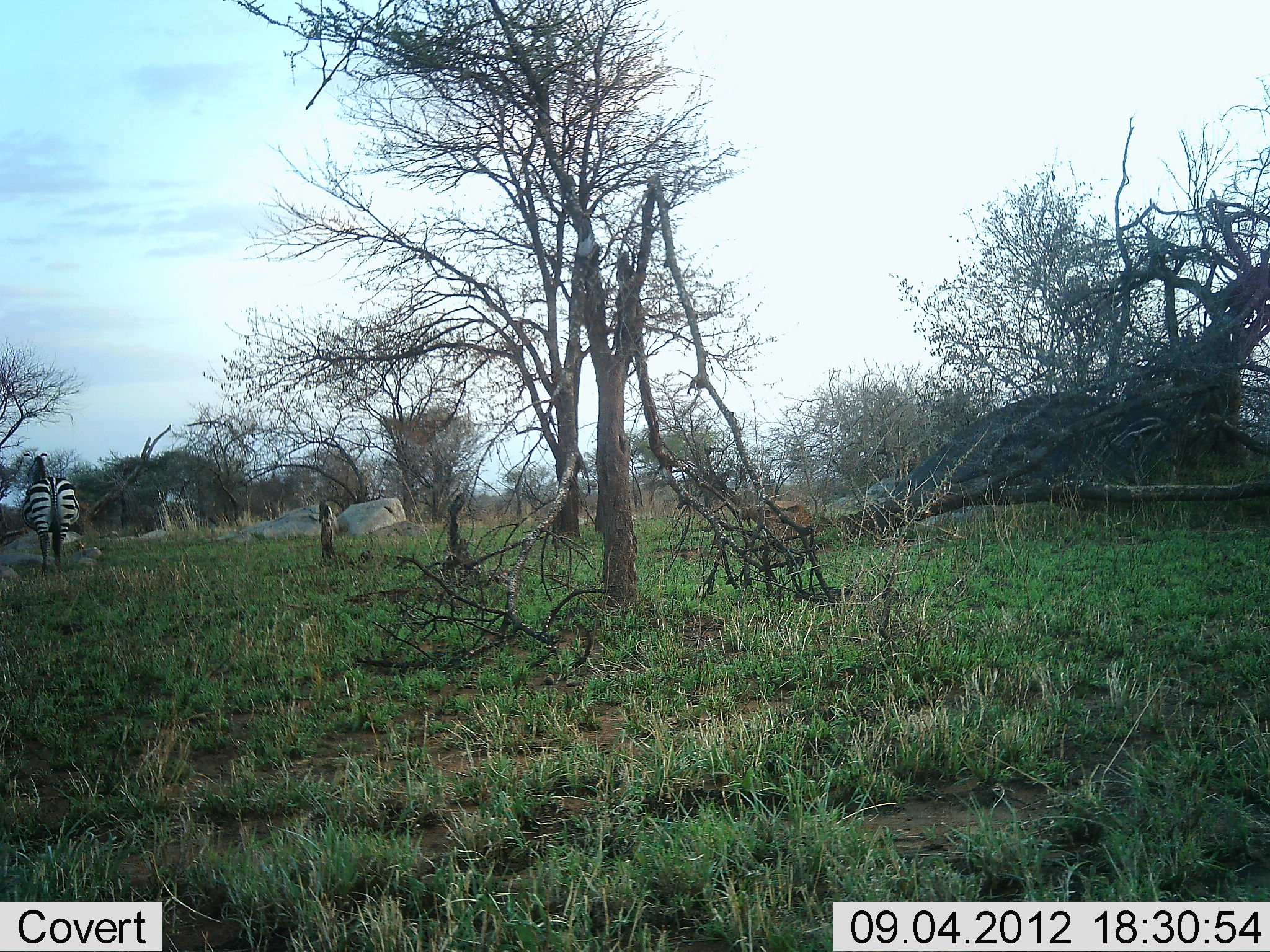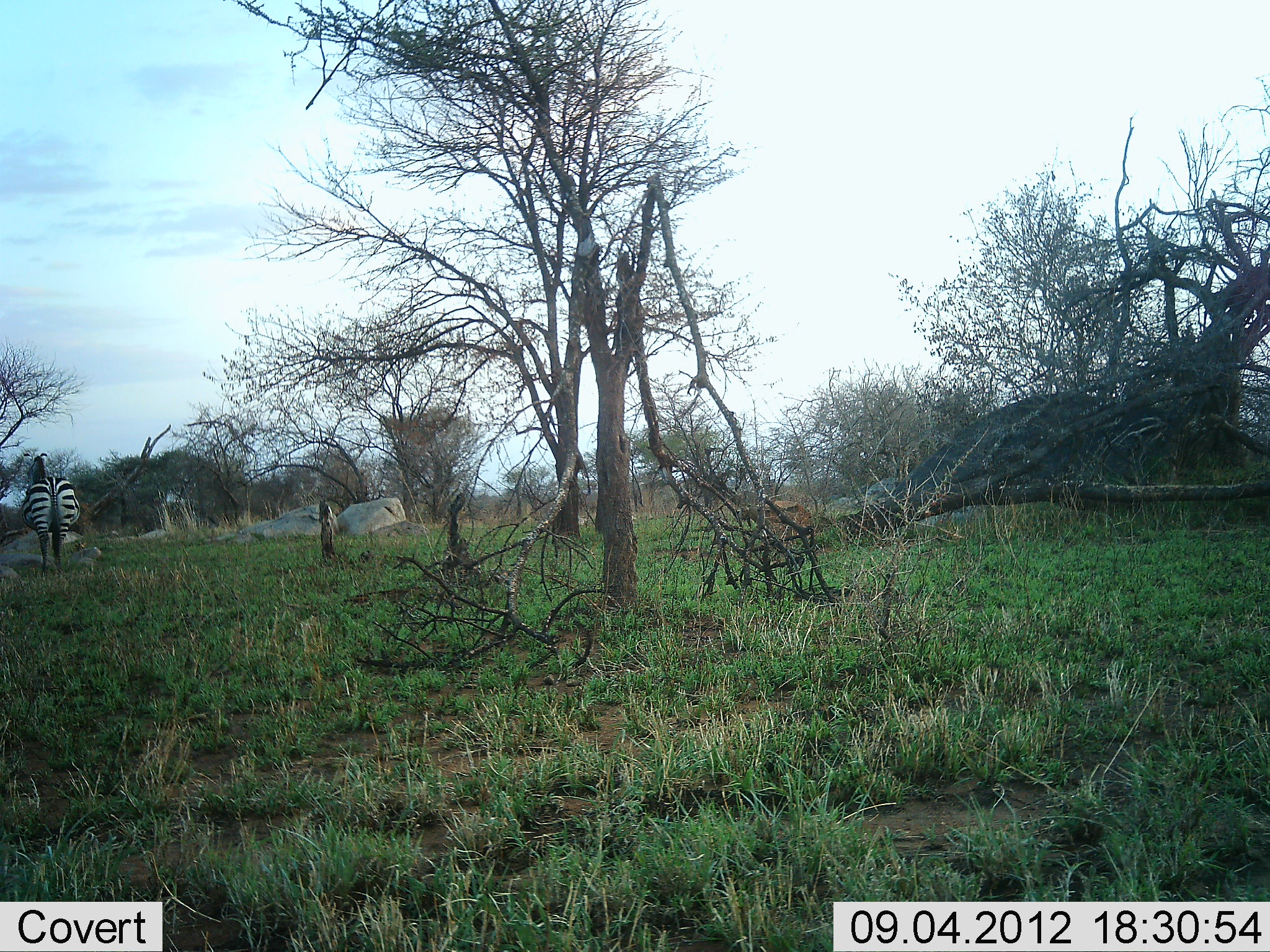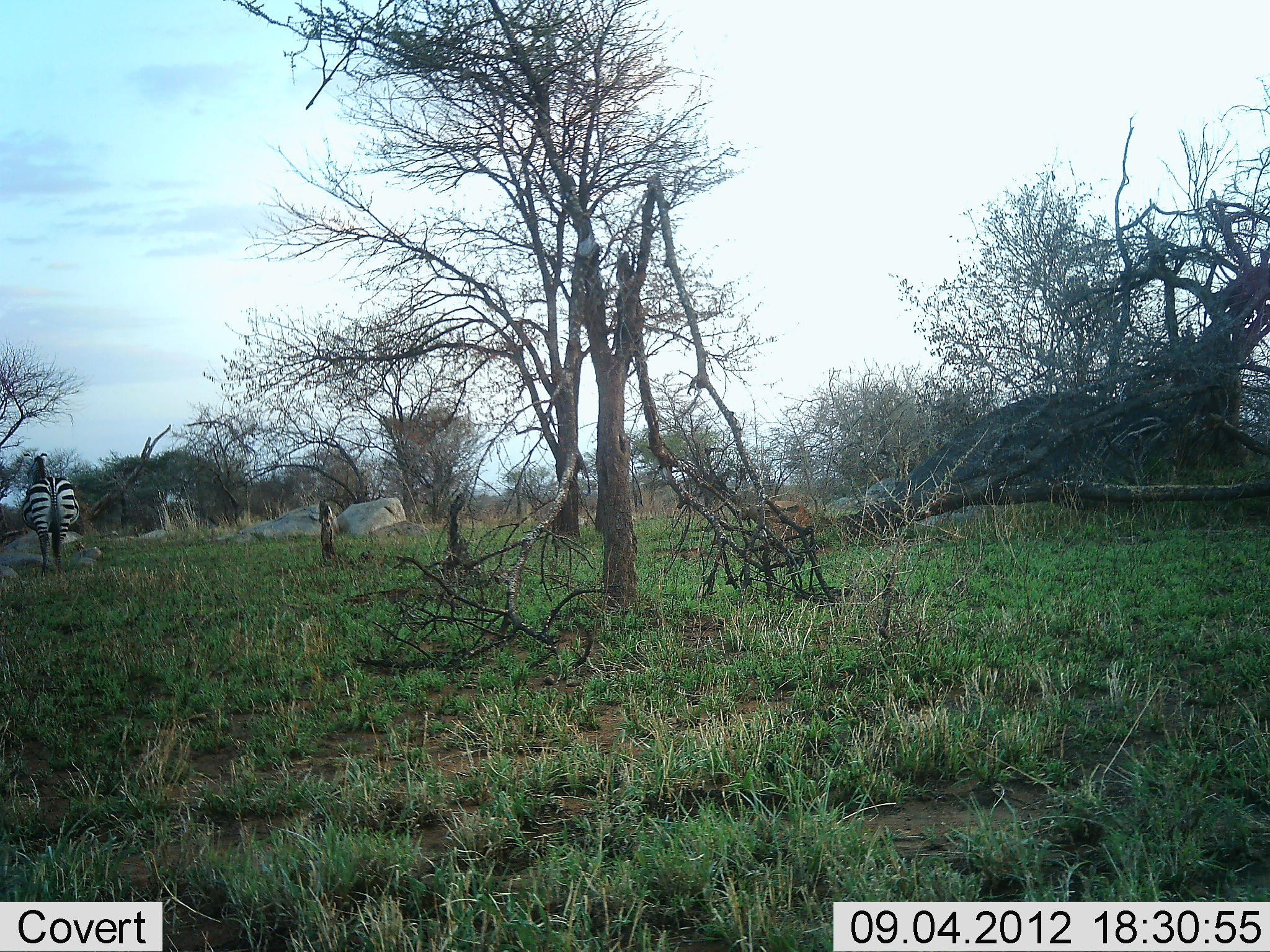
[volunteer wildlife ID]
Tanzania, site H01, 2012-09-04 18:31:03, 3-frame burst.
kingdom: Animalia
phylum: Chordata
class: Mammalia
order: Perissodactyla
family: Equidae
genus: Equus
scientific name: Equus quagga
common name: plains zebra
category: zebra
Zebra (plains zebra) (Equus quagga), count 1. Behavior (volunteer vote fractions): standing 100%, resting 0%, moving 0%, interacting 0%. Young present (vote fraction): 0%. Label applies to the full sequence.